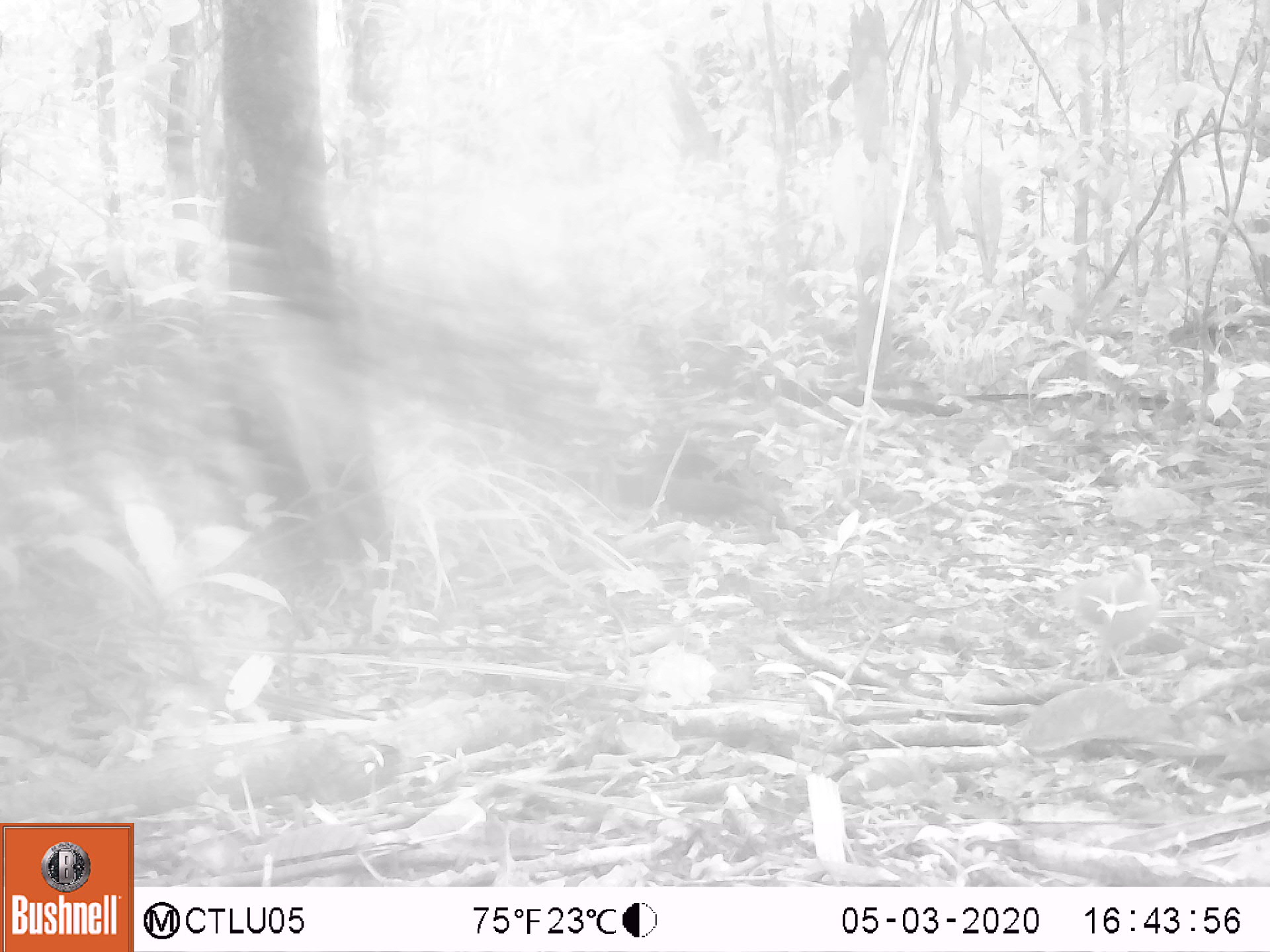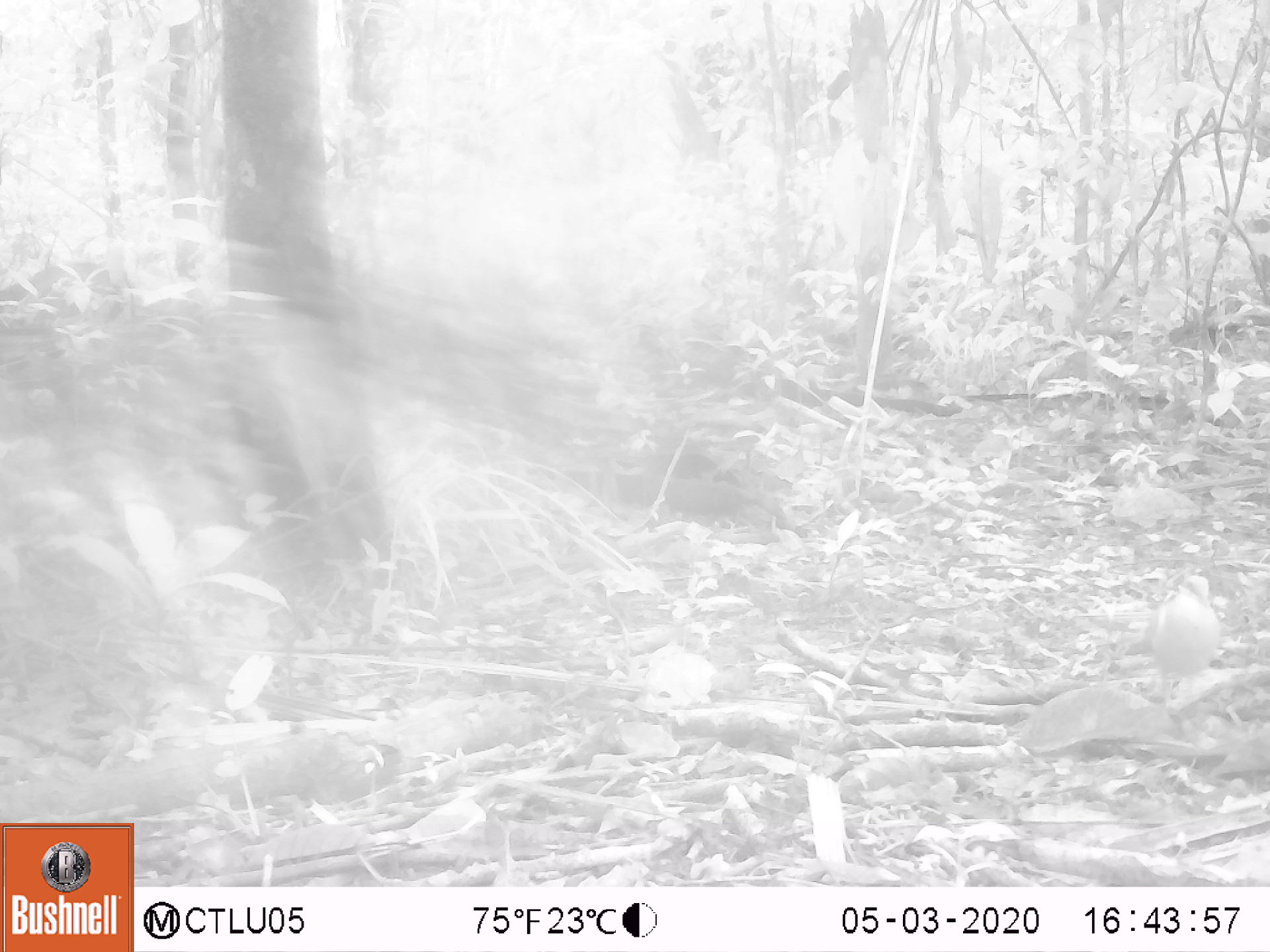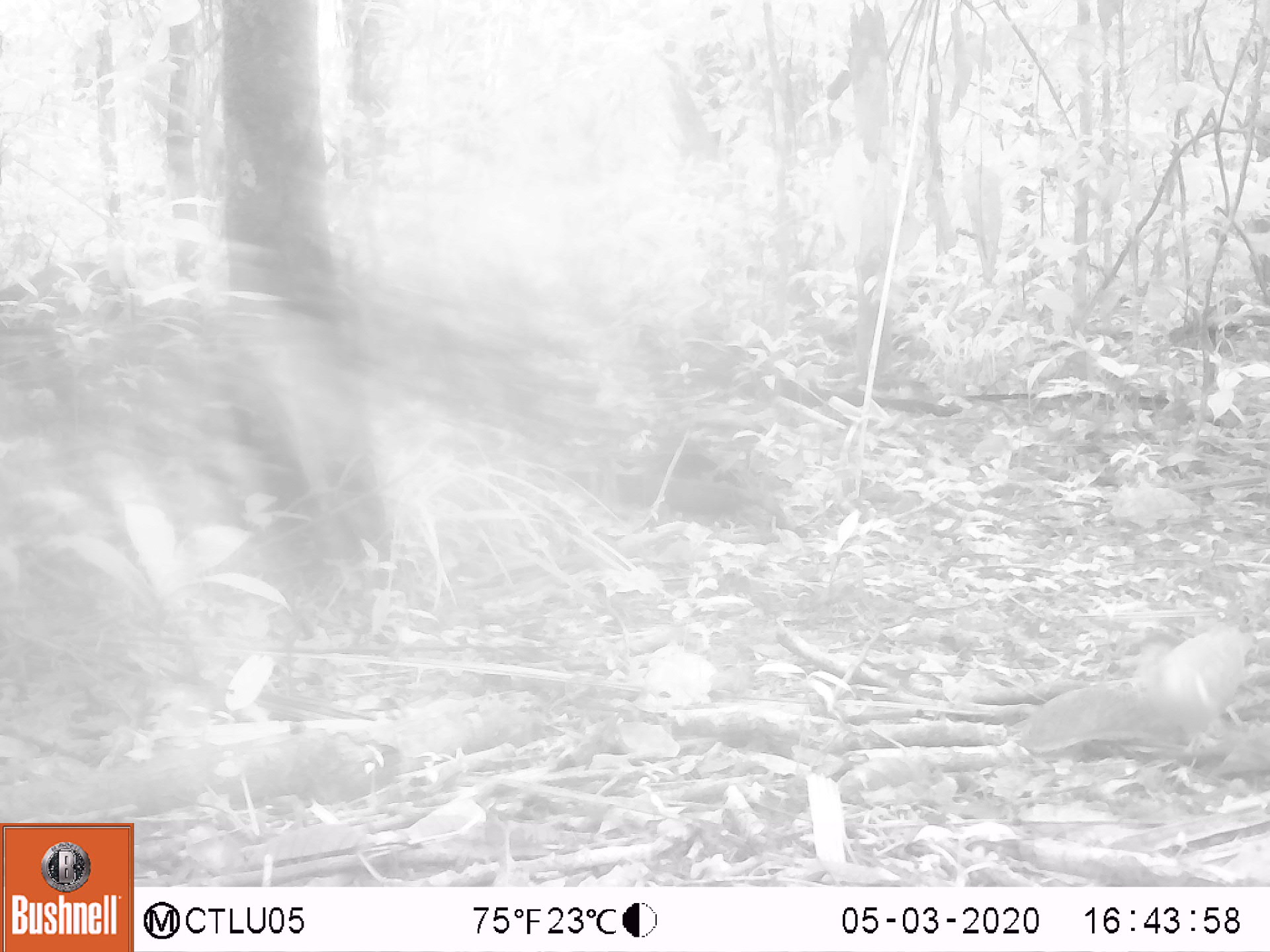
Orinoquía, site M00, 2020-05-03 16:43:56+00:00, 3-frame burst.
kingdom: Animalia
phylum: Chordata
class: Aves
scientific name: Aves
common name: bird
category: unknown bird